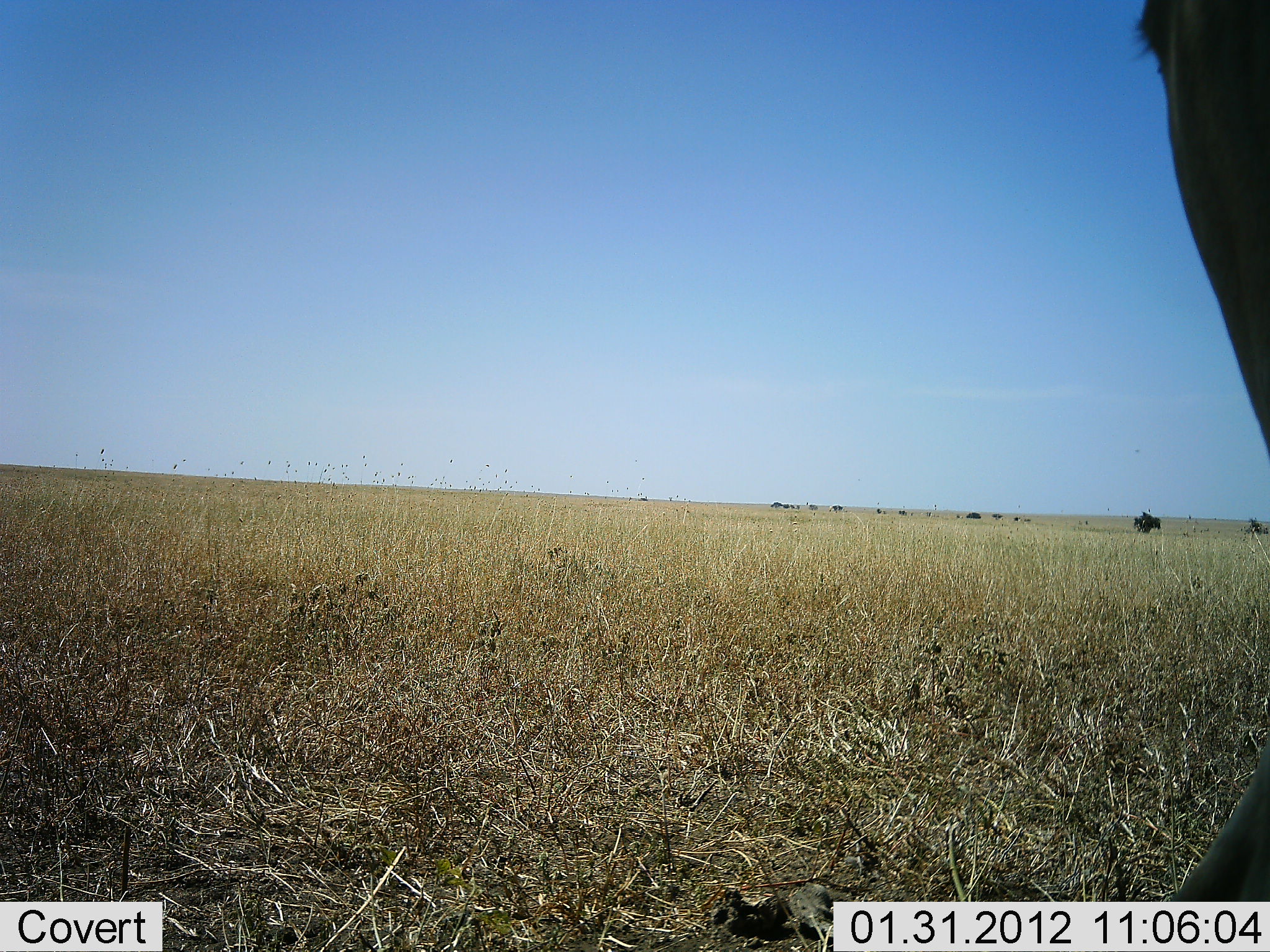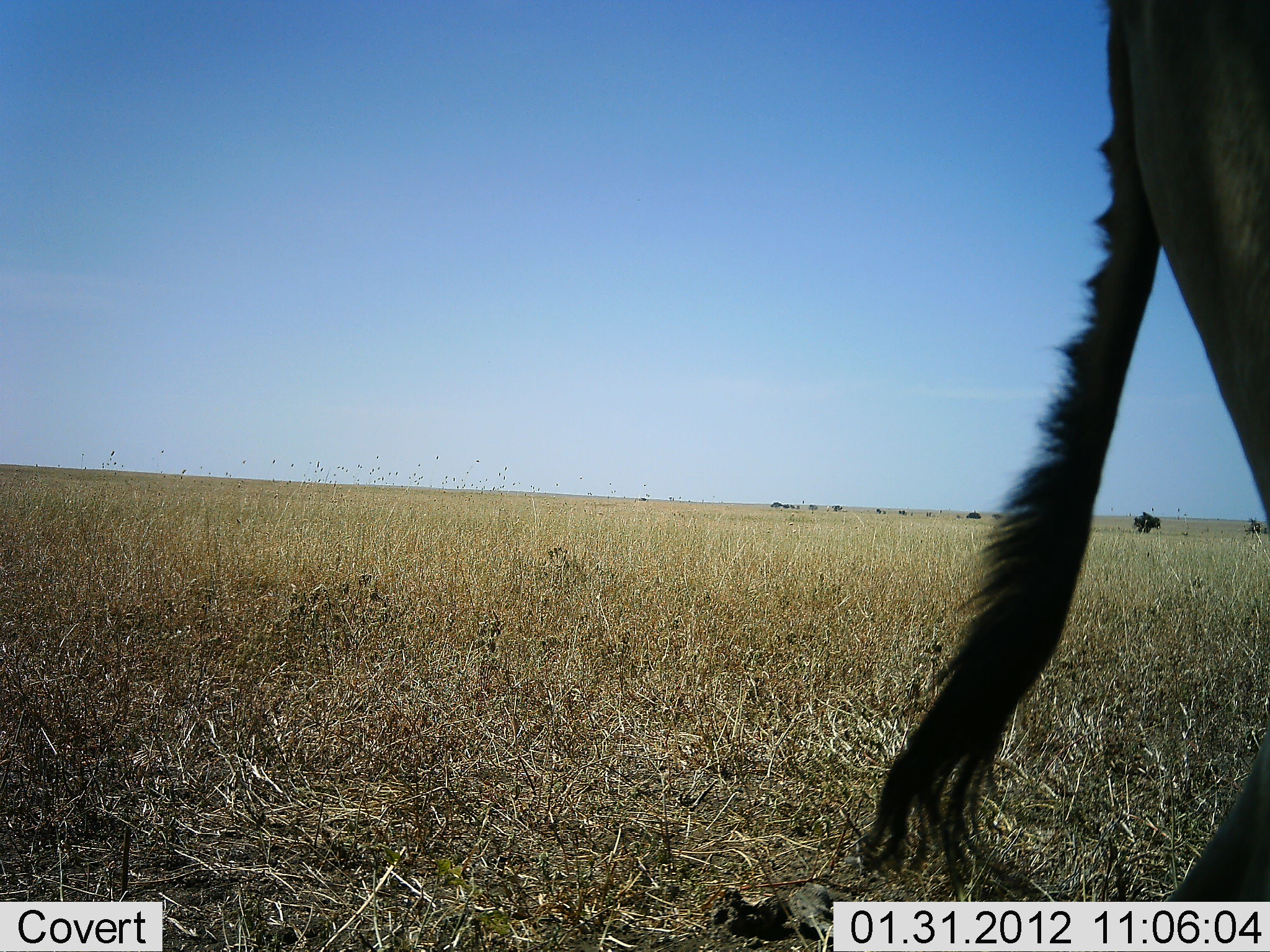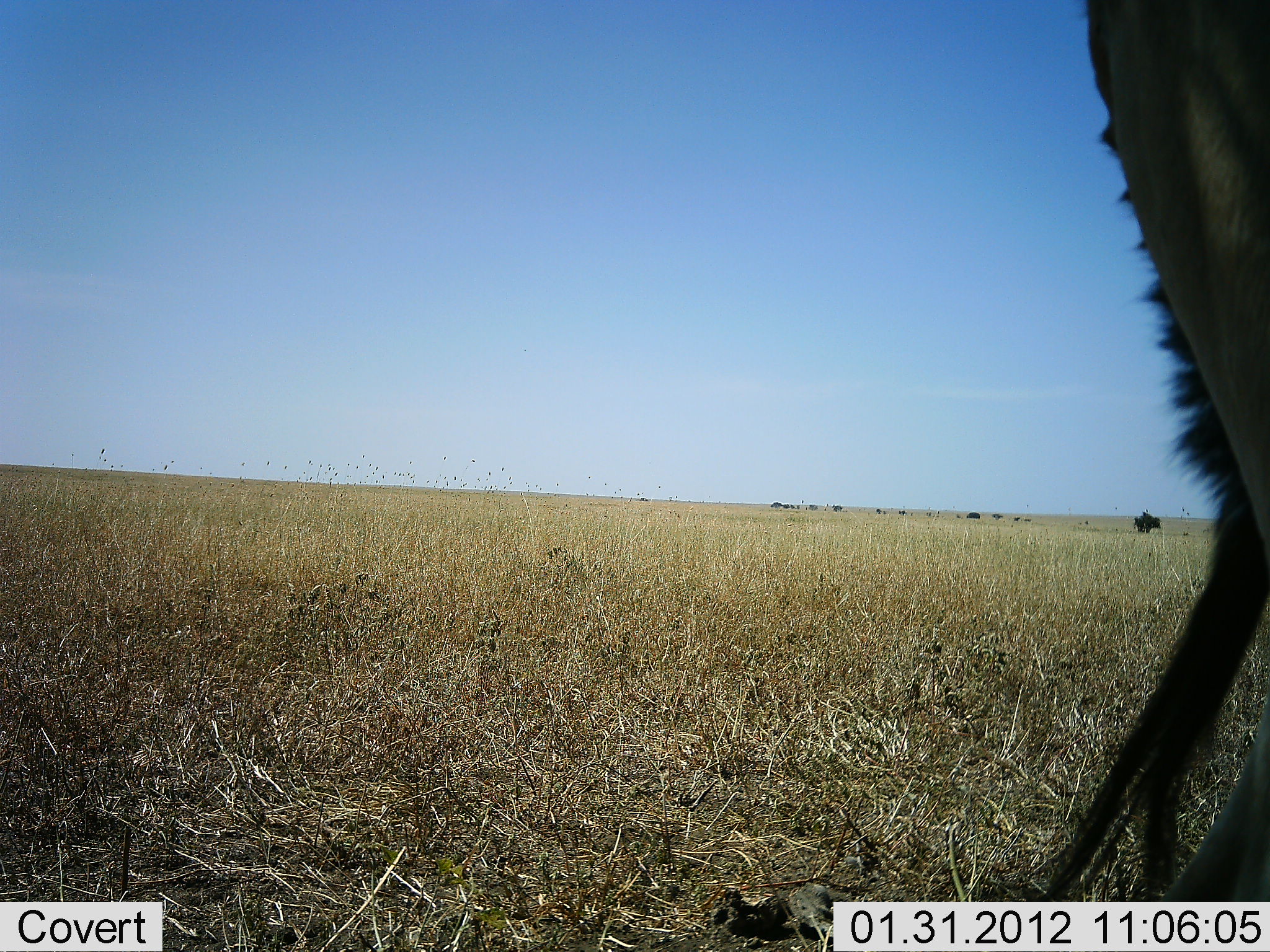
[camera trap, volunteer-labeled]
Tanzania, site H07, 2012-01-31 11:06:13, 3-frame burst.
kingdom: Animalia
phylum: Chordata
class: Mammalia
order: Artiodactyla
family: Bovidae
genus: Alcelaphus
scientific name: Alcelaphus buselaphus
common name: hartebeest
Hartebeest (Alcelaphus buselaphus), count 1. Behavior (volunteer vote fractions): standing 100%, resting 0%, moving 0%, interacting 0%. Young present (vote fraction): 0%. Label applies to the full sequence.